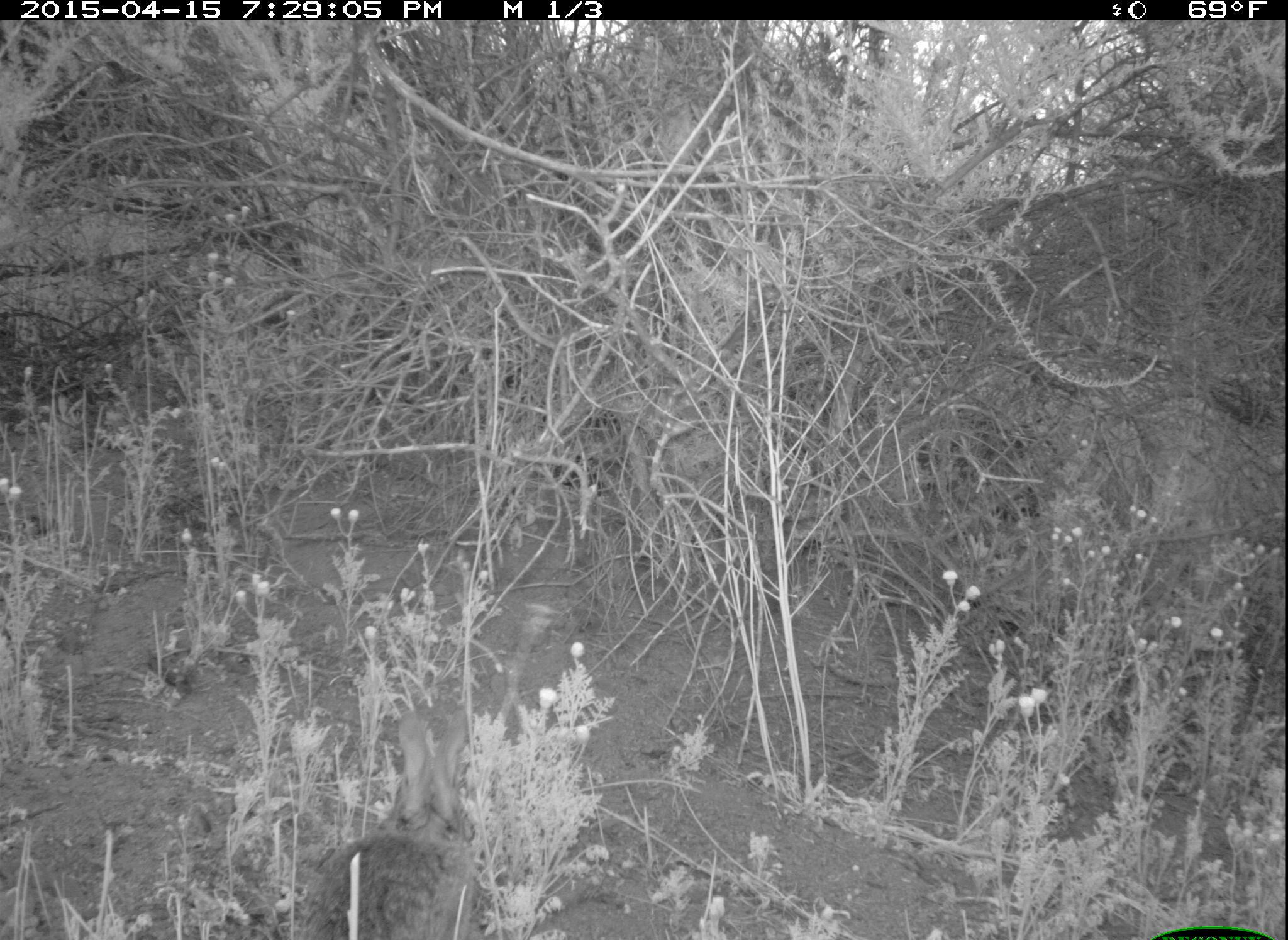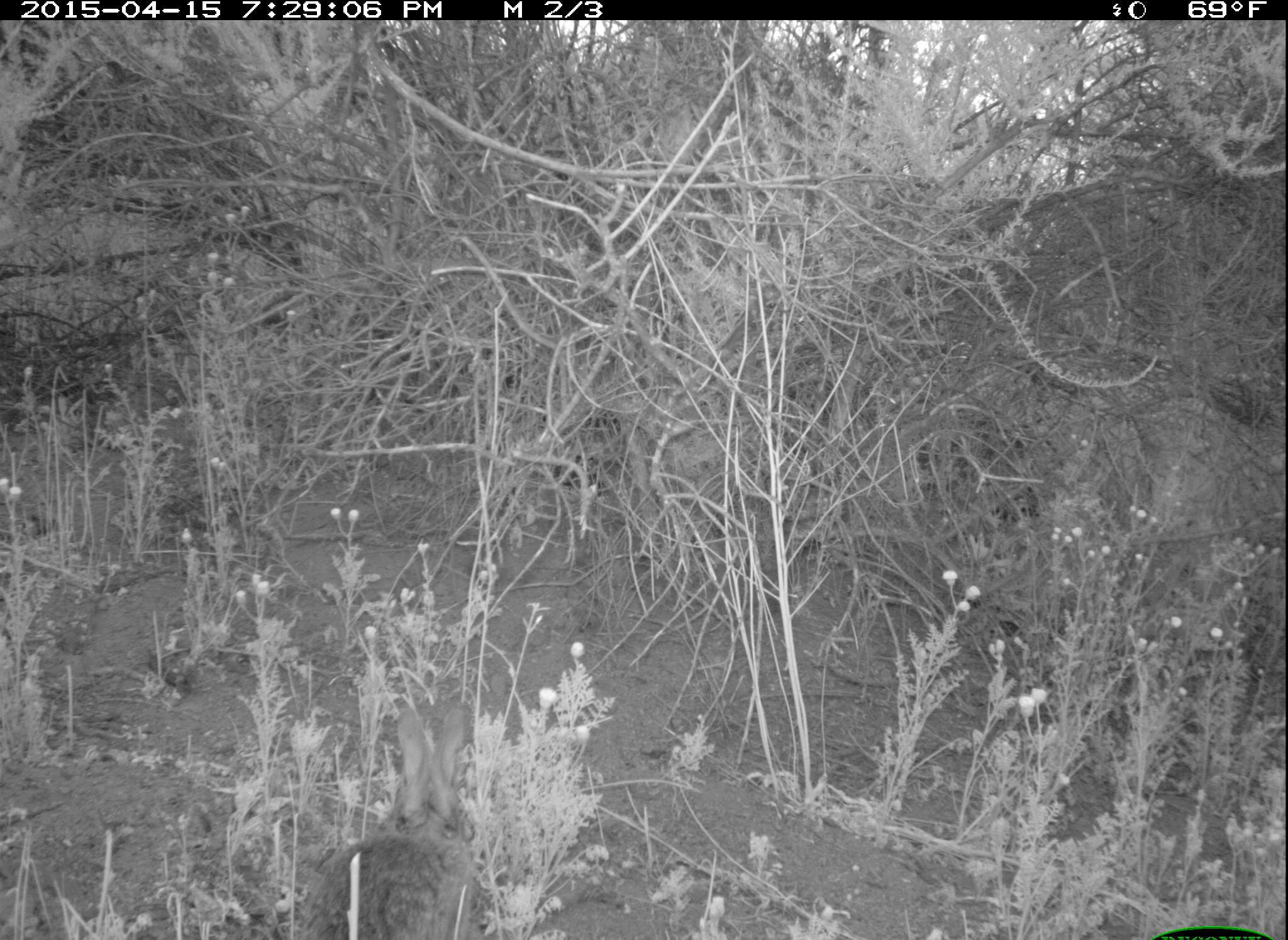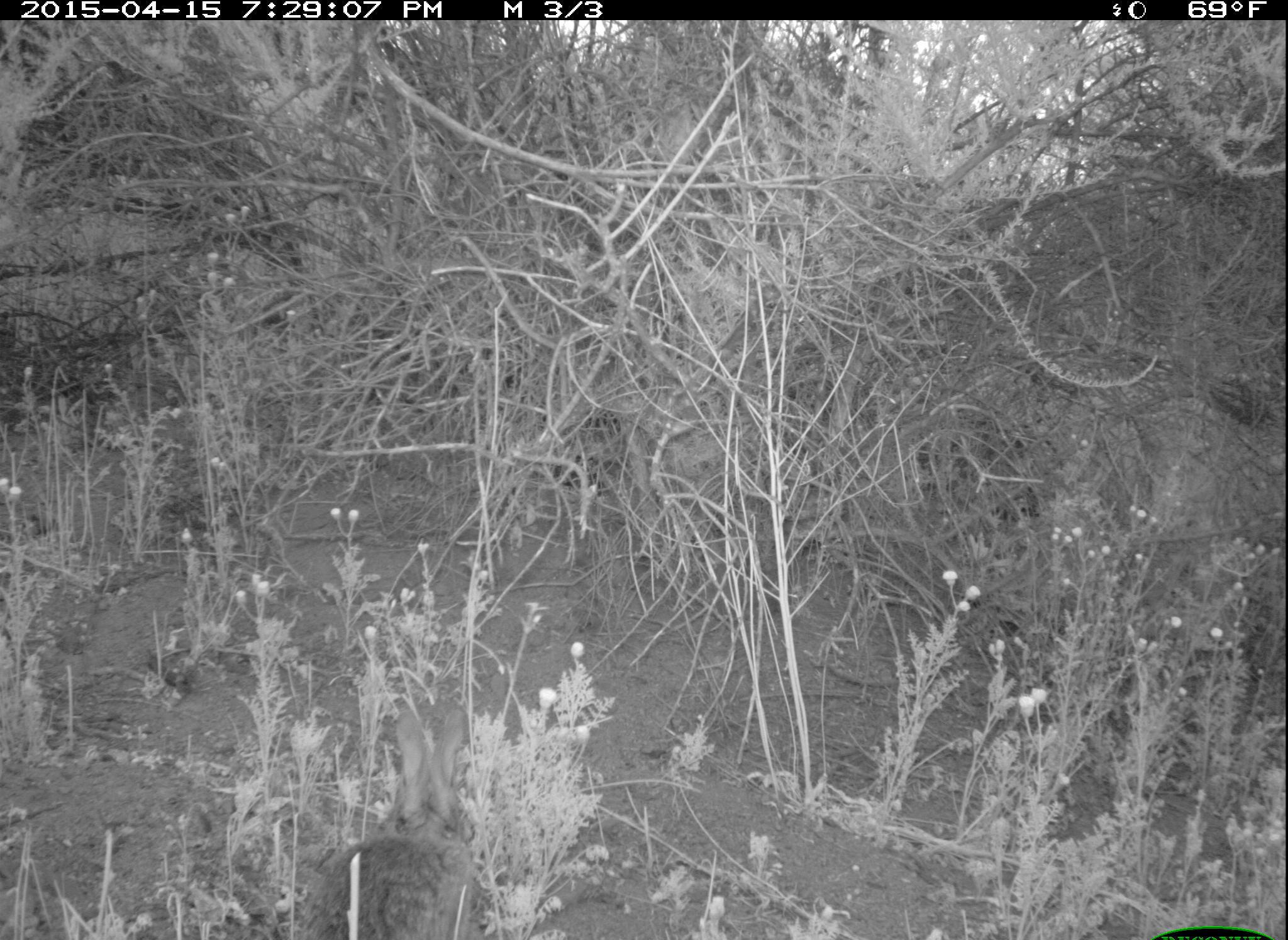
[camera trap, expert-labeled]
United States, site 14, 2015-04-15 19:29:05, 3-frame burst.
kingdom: Animalia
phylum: Chordata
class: Mammalia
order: Lagomorpha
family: Leporidae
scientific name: Leporidae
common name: rabbits and hares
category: rabbit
Rabbit (rabbits and hares) (Leporidae).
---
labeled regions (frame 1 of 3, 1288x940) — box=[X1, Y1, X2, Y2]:
rabbit: box=[300, 712, 493, 940]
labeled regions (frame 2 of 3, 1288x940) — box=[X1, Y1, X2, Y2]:
rabbit: box=[306, 705, 491, 940]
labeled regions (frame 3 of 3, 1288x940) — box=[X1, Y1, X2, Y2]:
rabbit: box=[311, 710, 489, 940]